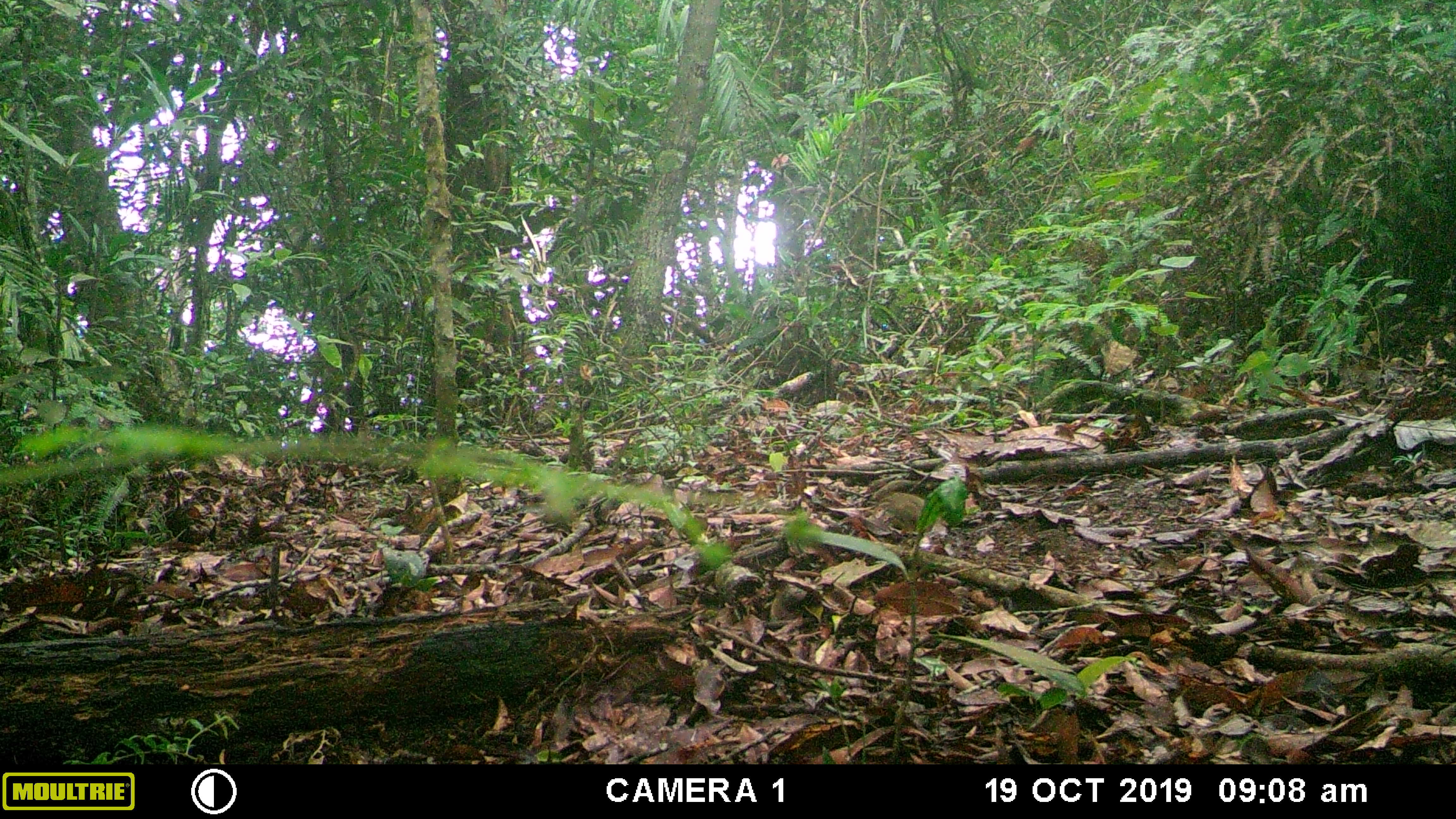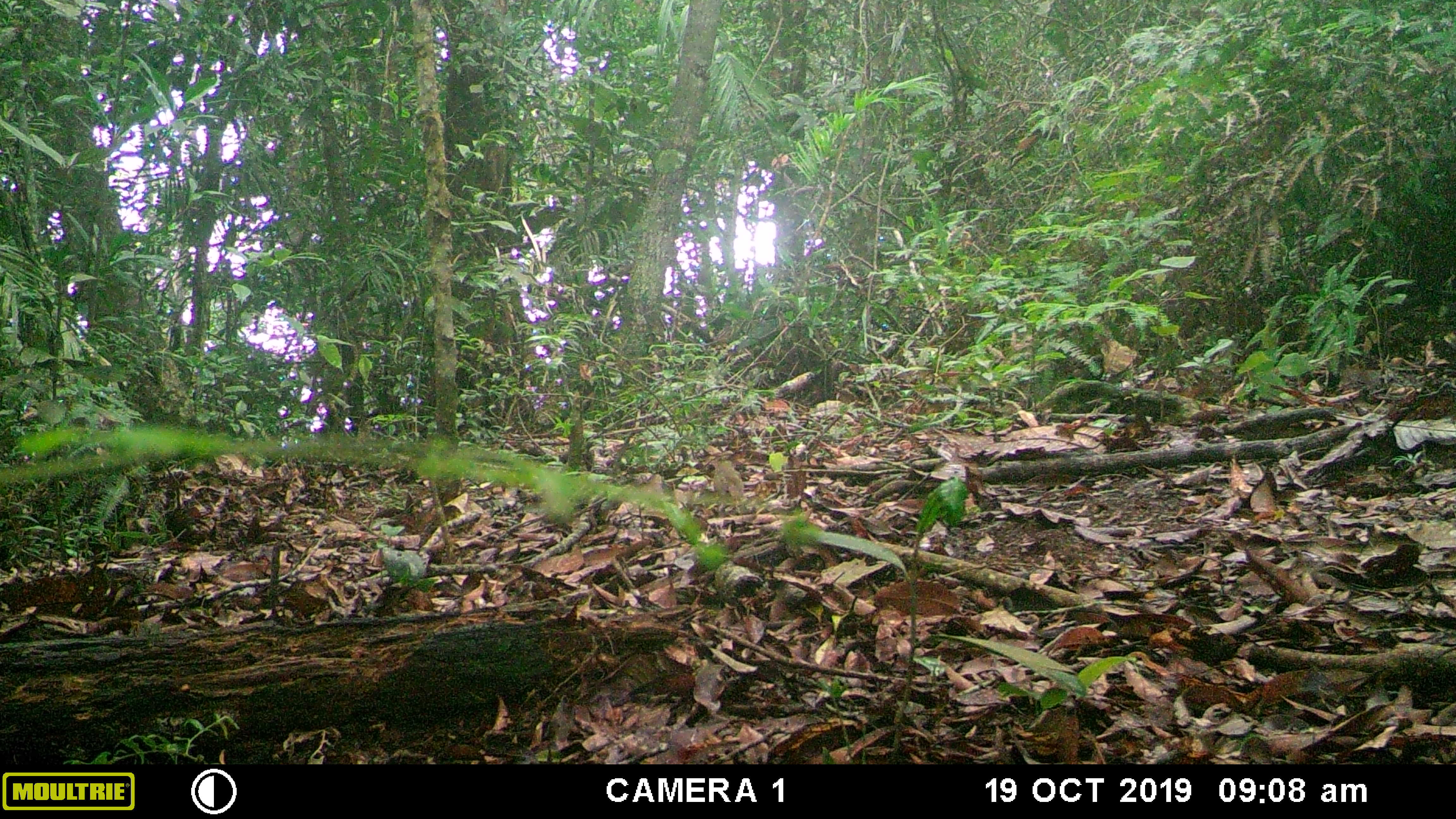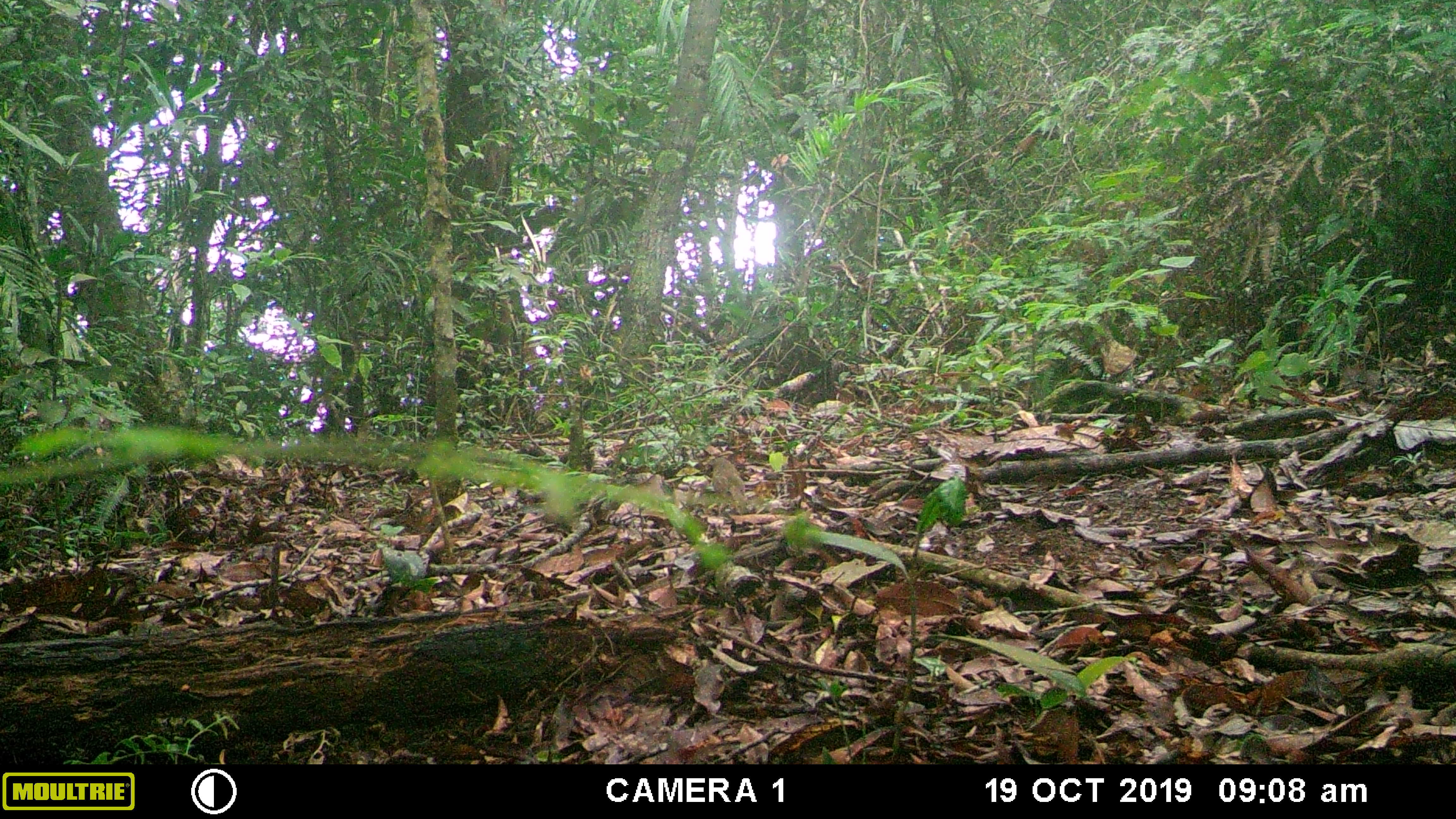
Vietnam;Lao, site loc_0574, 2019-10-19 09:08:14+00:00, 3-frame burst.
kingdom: Animalia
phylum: Chordata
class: Mammalia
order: Rodentia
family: Sciuridae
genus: Dremomys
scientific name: Dremomys rufigenis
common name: red-cheeked squirrel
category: red cheeked squirrel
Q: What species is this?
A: Red cheeked squirrel (red-cheeked squirrel) (Dremomys rufigenis).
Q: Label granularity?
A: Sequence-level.